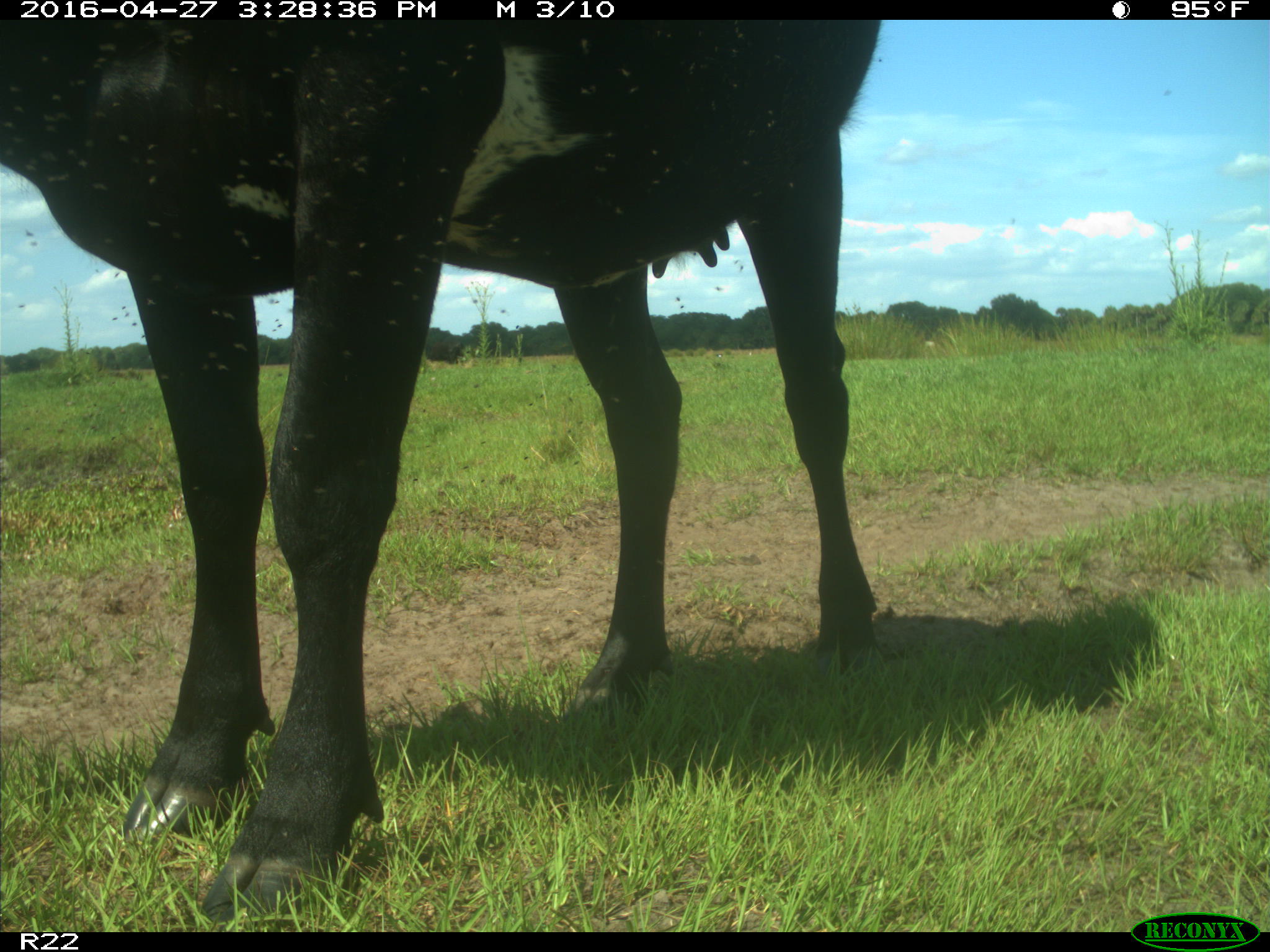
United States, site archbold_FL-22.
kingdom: Animalia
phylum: Chordata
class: Mammalia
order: Artiodactyla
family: Bovidae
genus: Bos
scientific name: Bos taurus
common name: domestic cow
Bos taurus (domestic cow).